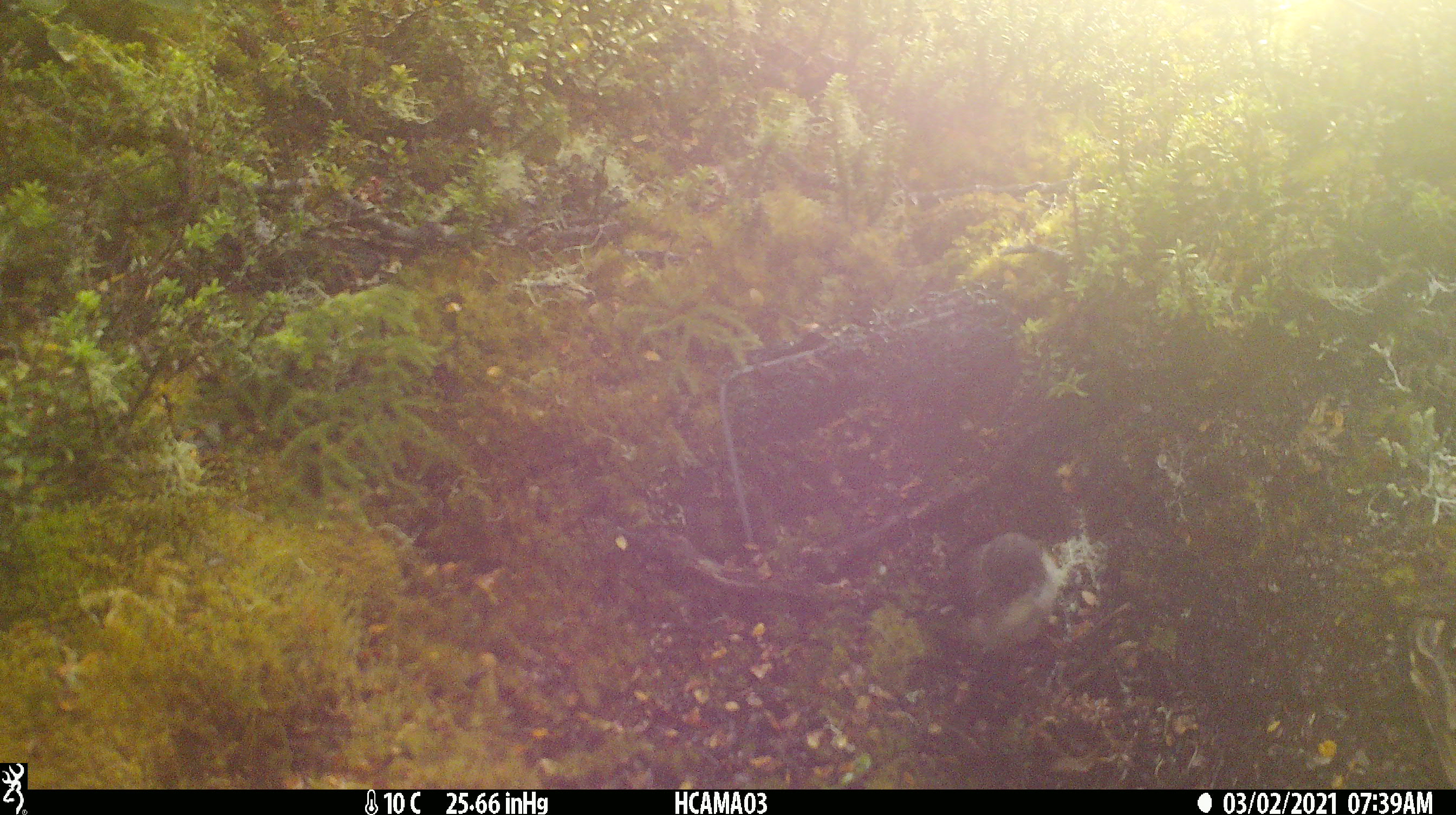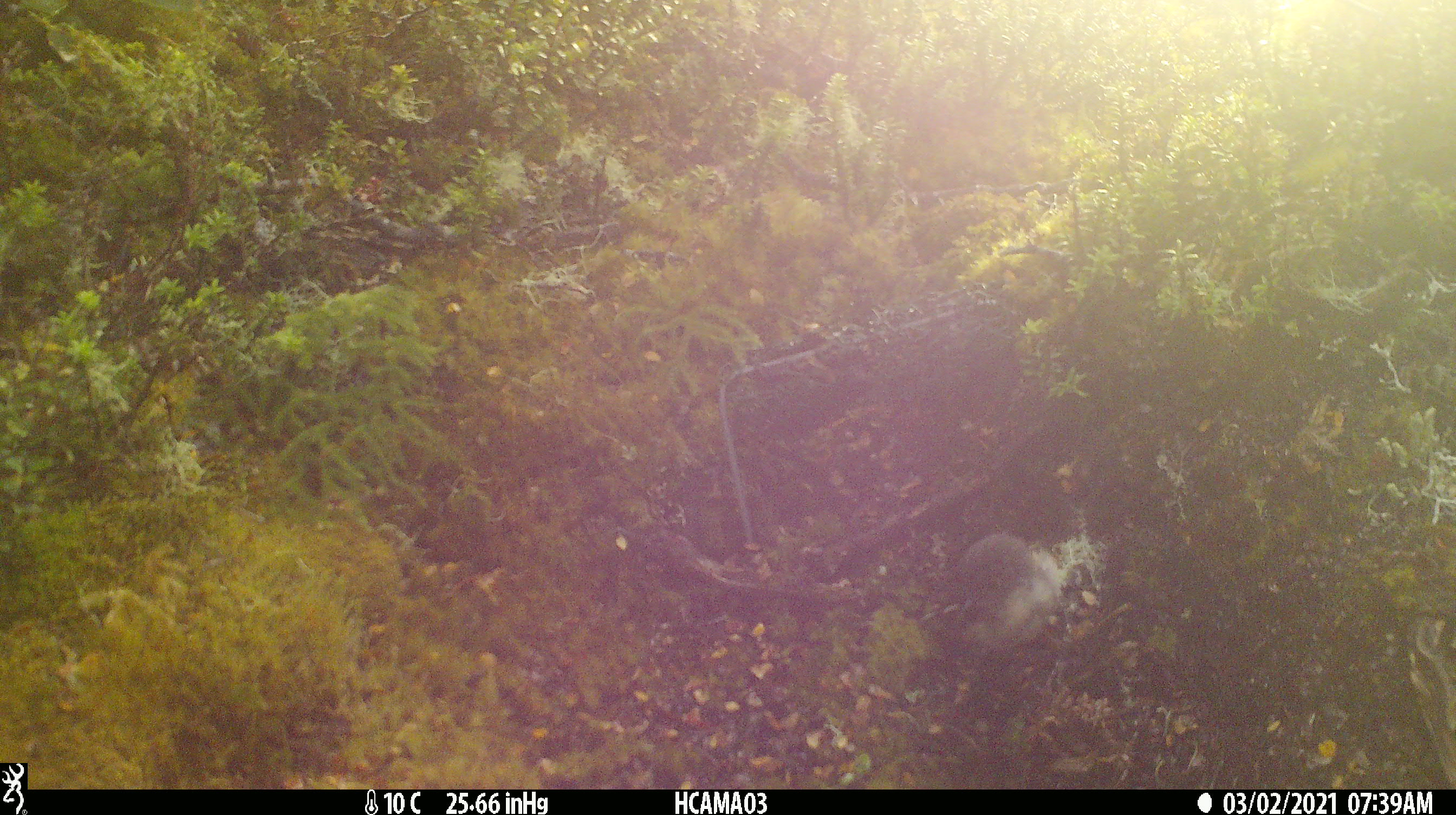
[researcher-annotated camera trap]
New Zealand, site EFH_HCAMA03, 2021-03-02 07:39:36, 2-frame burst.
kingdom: Animalia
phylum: Chordata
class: Aves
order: Passeriformes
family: Petroicidae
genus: Petroica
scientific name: Petroica macrocephala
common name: tomtit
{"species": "tomtit (Petroica macrocephala)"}